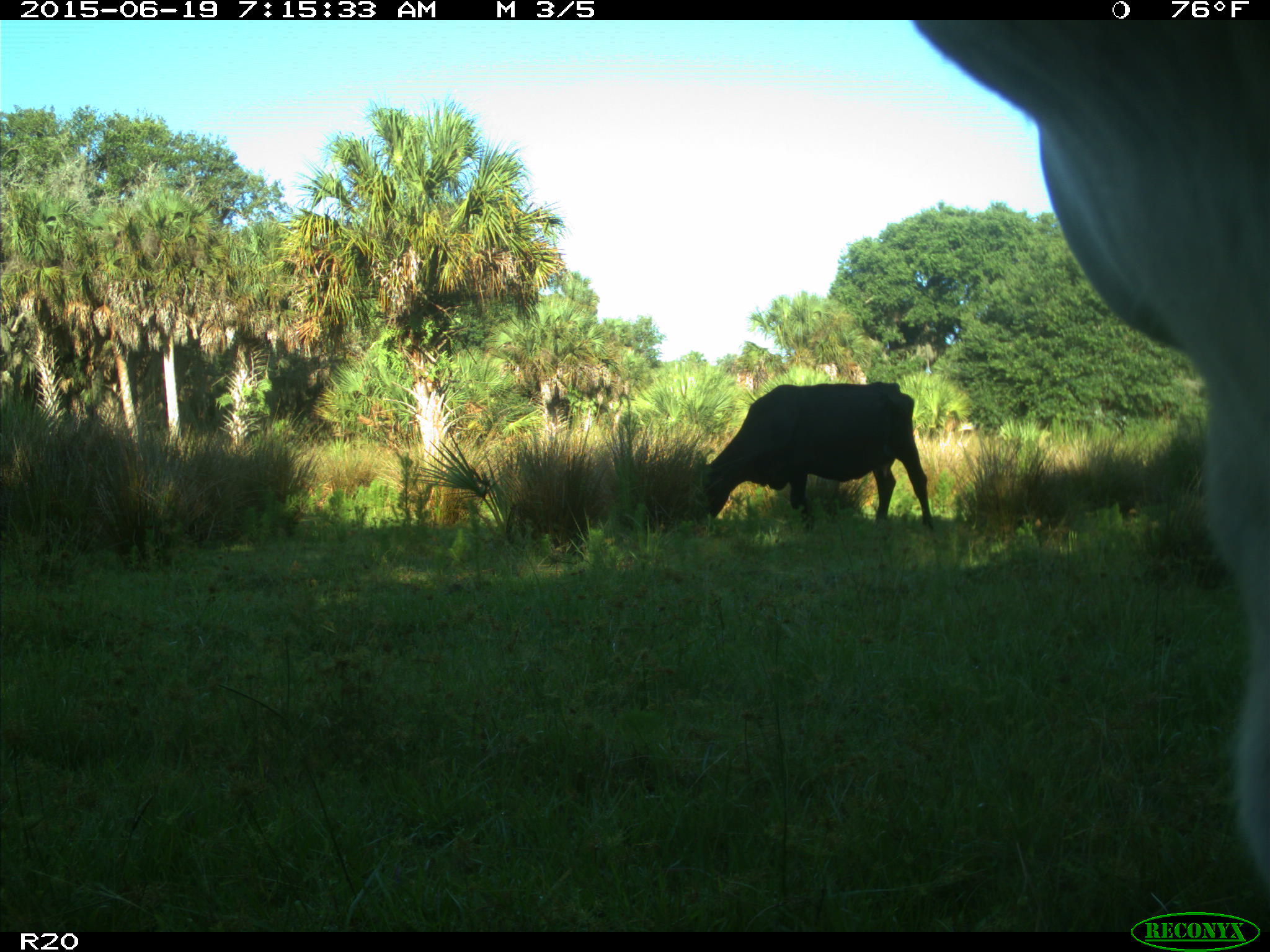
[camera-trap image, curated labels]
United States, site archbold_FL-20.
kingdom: Animalia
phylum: Chordata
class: Mammalia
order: Artiodactyla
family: Bovidae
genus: Bos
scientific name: Bos taurus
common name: domestic cow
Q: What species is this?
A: Bos taurus (domestic cow).